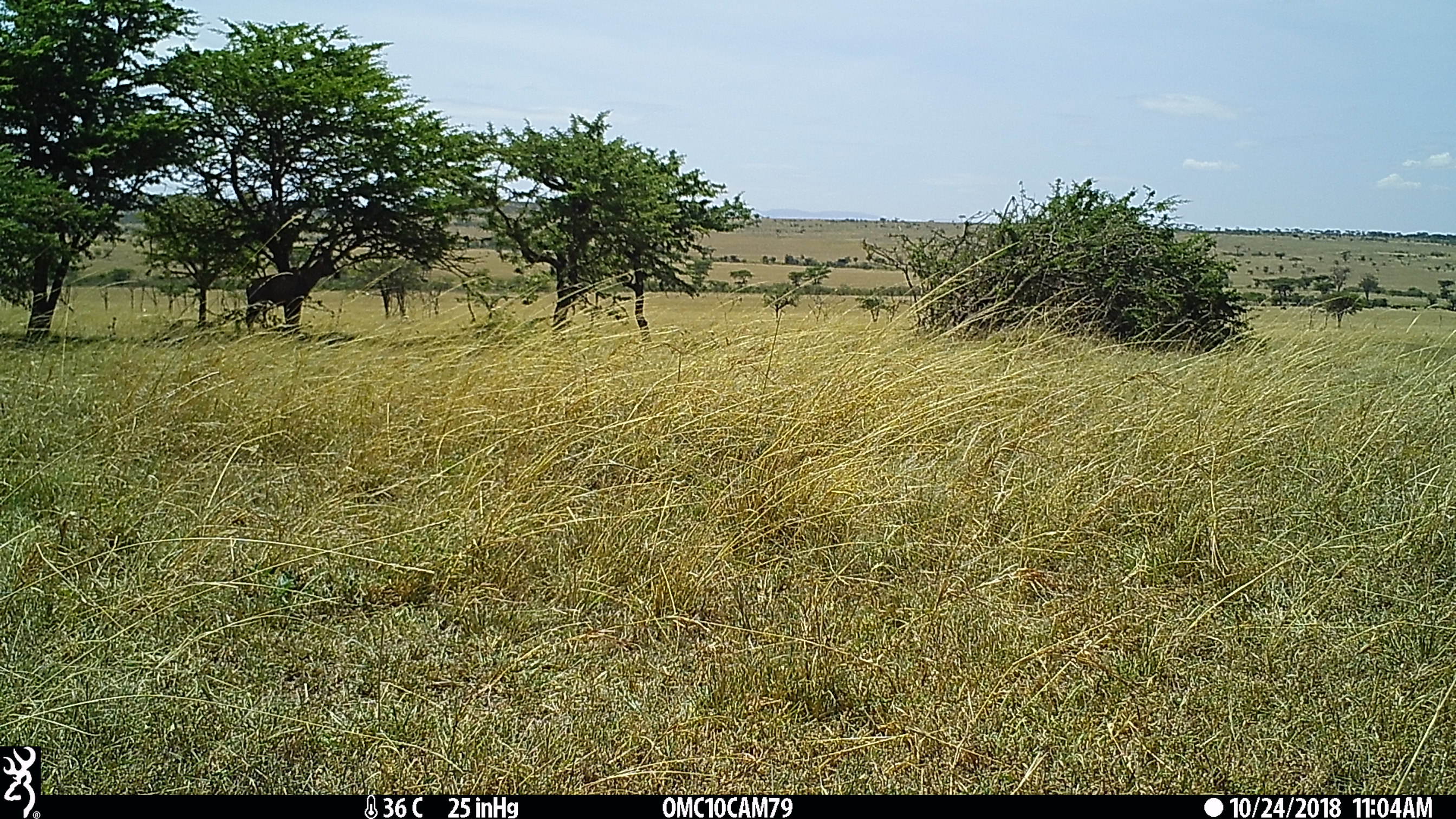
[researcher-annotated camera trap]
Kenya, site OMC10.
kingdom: Animalia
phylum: Chordata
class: Mammalia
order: Artiodactyla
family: Bovidae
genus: Damaliscus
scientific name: Damaliscus lunatus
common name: topi